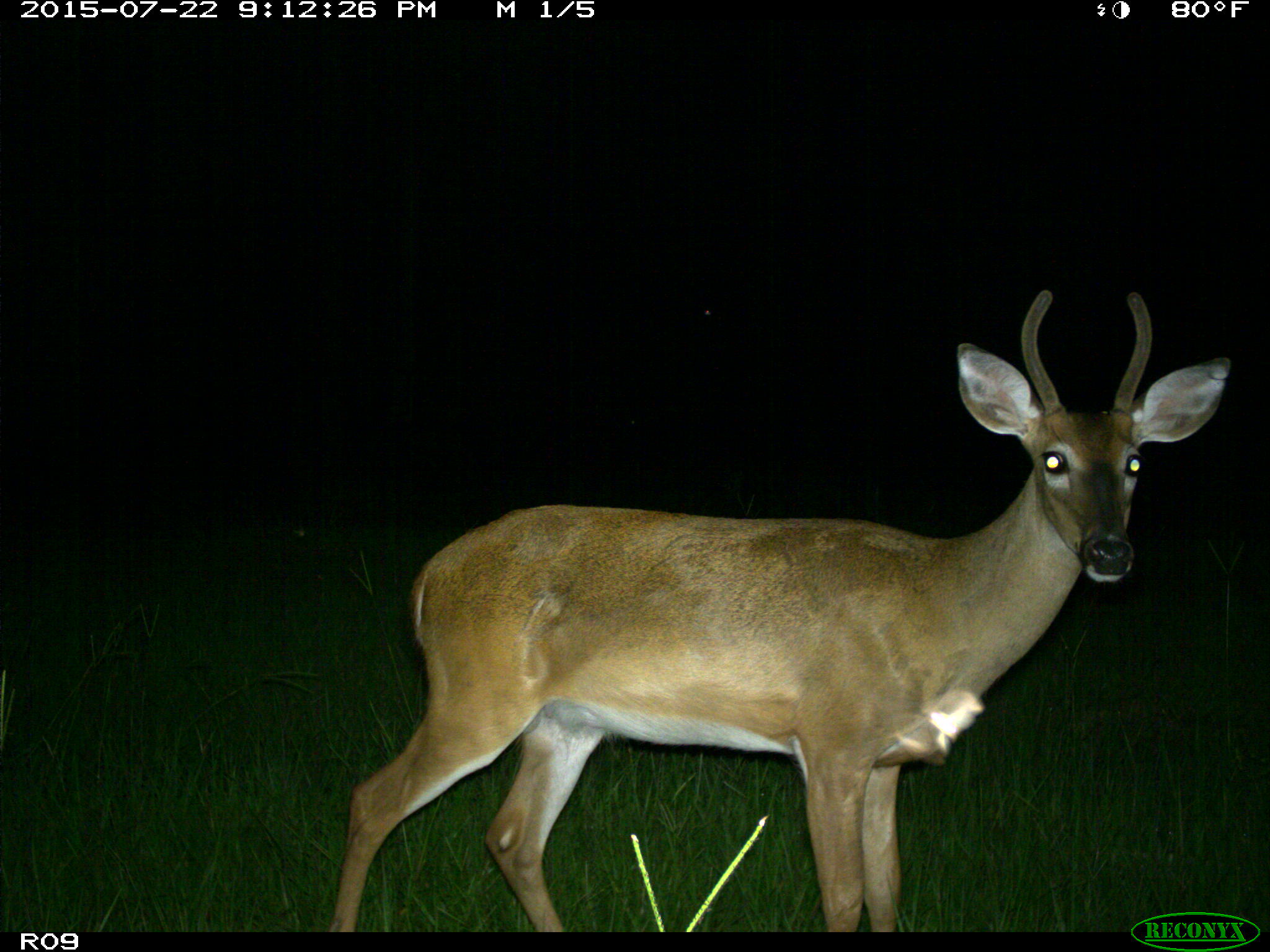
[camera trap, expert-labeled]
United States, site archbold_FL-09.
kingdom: Animalia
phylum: Chordata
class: Mammalia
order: Artiodactyla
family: Cervidae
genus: Odocoileus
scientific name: Odocoileus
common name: deer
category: unidentified deer